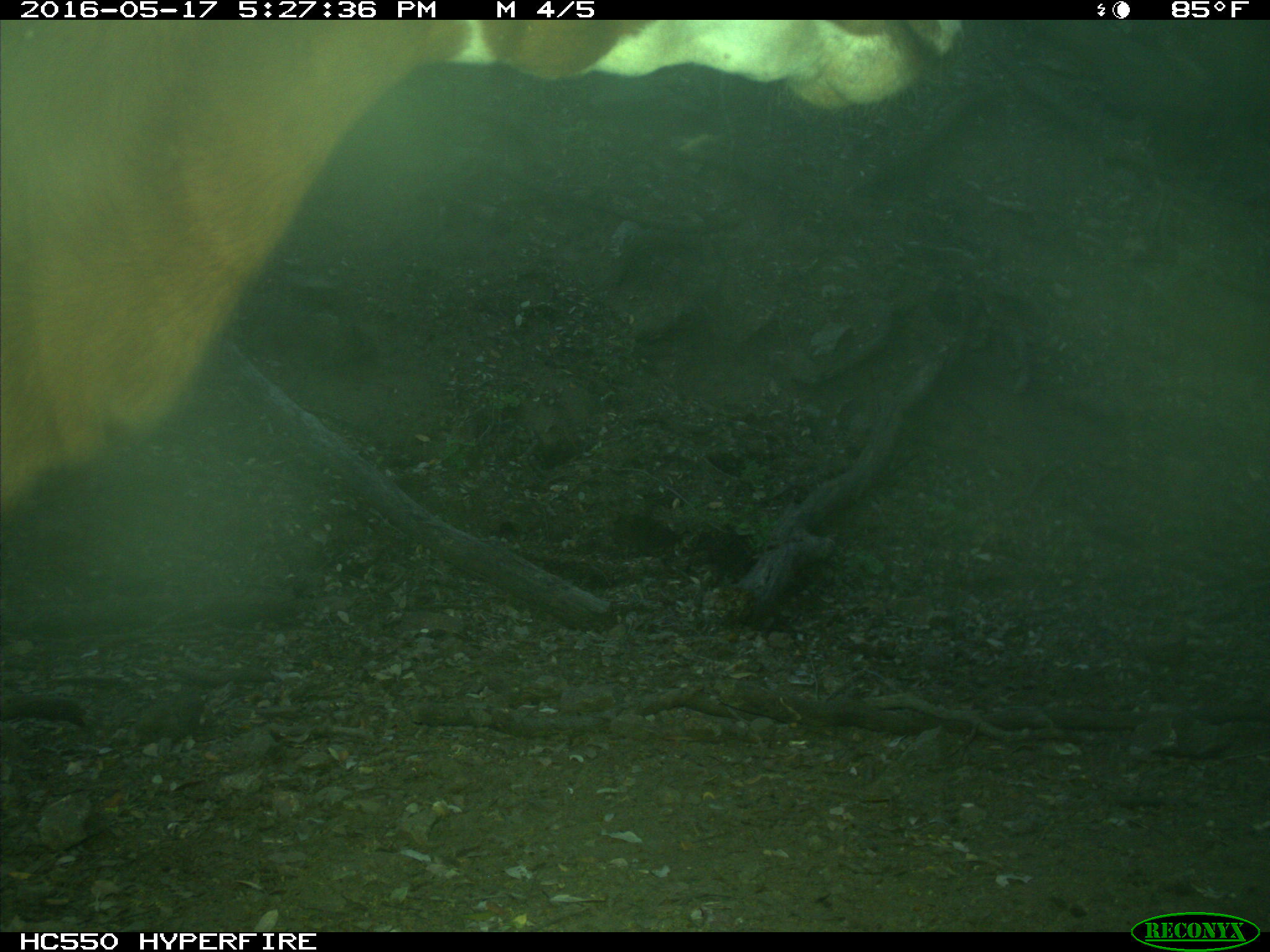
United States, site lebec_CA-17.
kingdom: Animalia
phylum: Chordata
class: Mammalia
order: Artiodactyla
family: Bovidae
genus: Bos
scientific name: Bos taurus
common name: domestic cow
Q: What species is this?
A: Bos taurus (domestic cow).